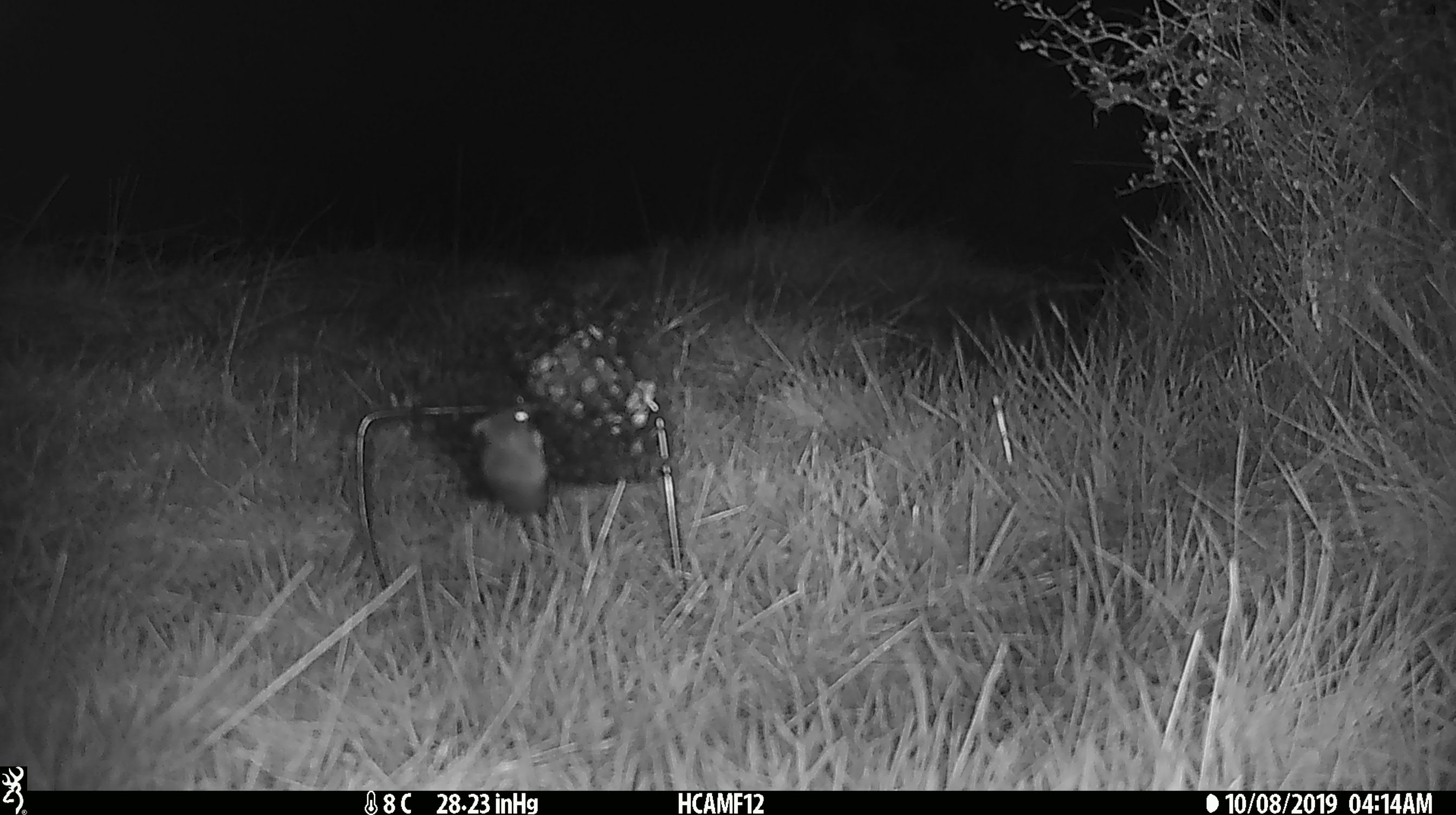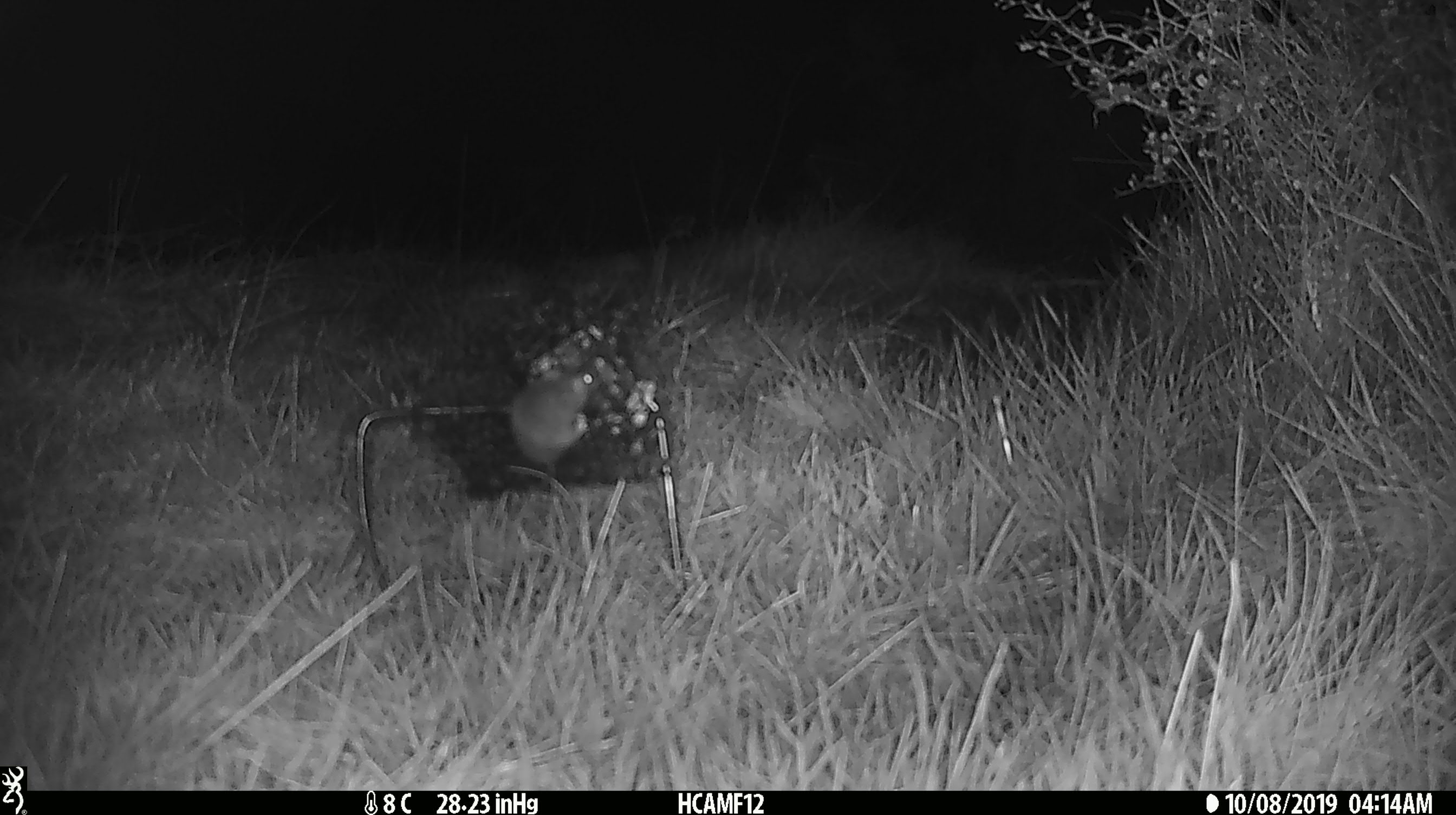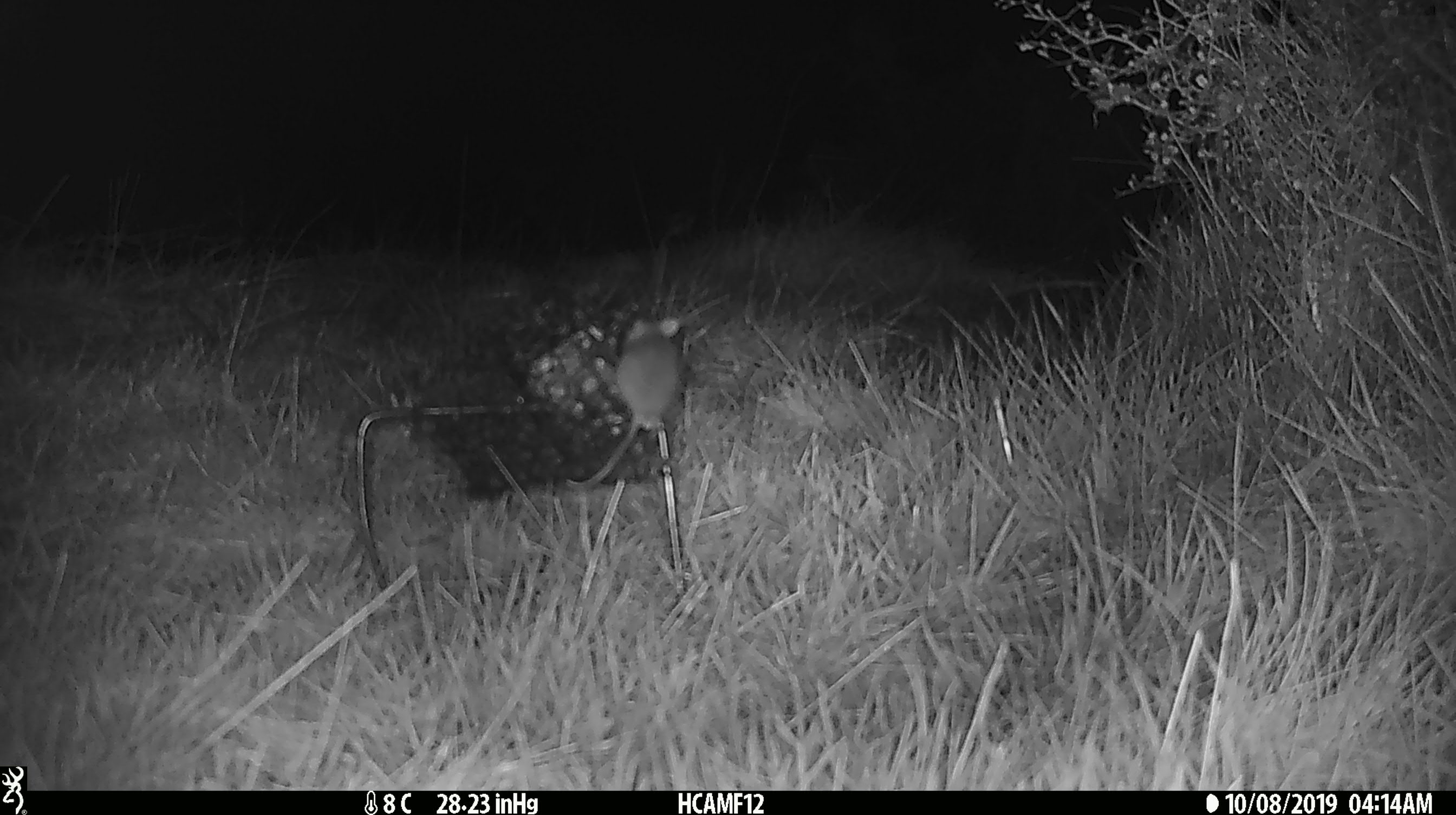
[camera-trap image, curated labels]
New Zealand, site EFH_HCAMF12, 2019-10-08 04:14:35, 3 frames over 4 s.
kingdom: Animalia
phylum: Chordata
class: Mammalia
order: Rodentia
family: Muridae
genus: Mus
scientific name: Mus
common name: mouse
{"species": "mouse (Mus)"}